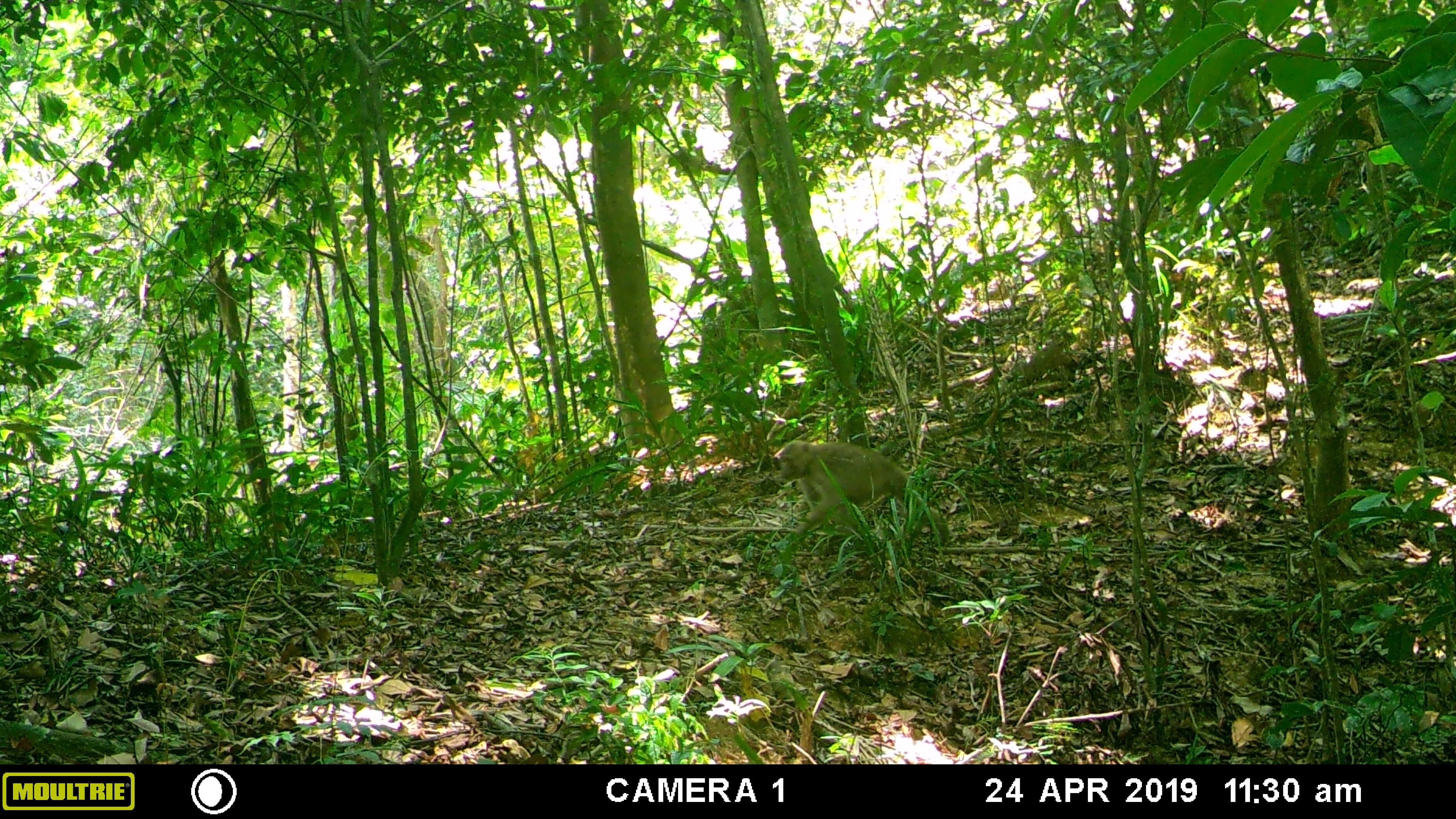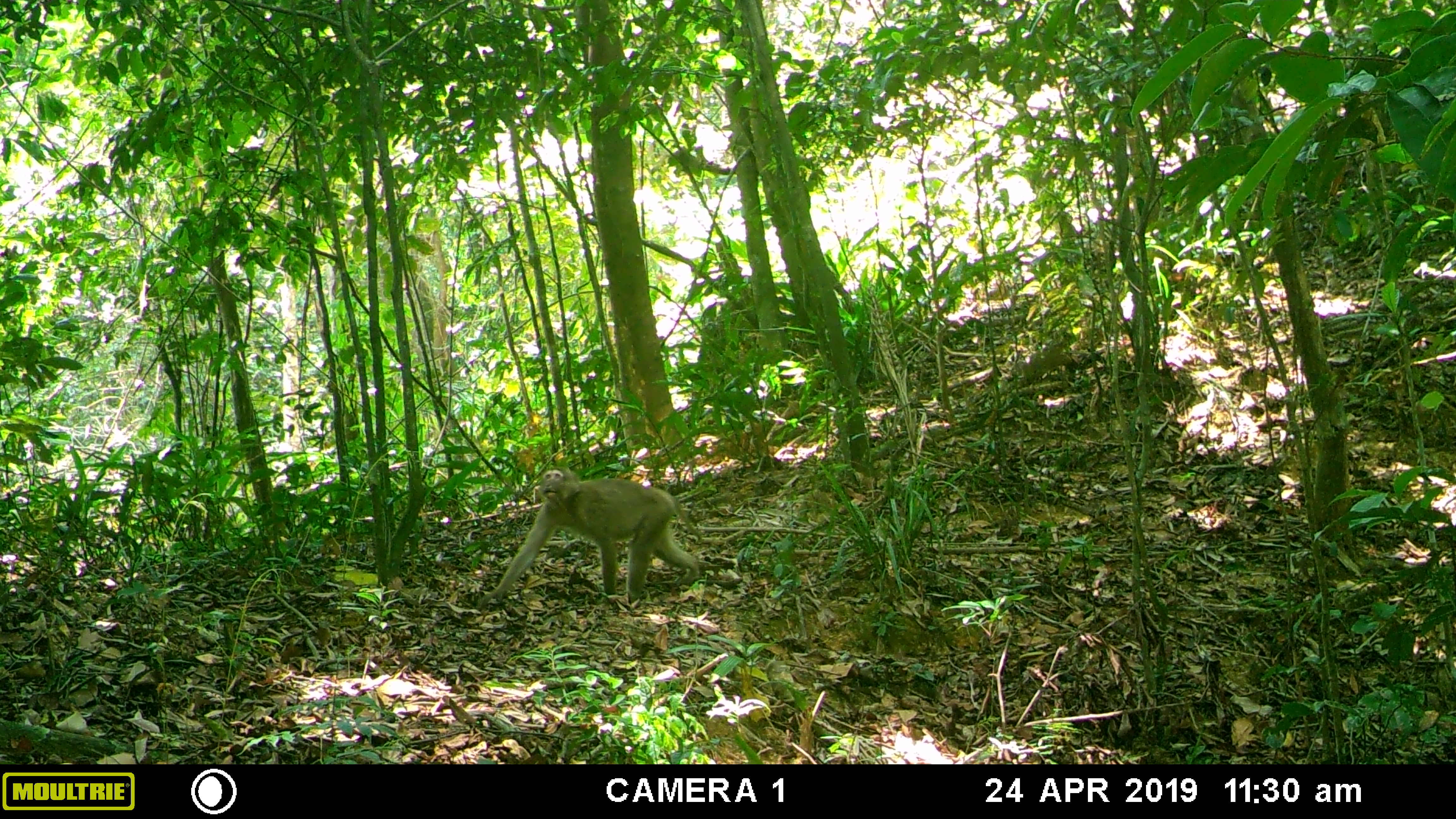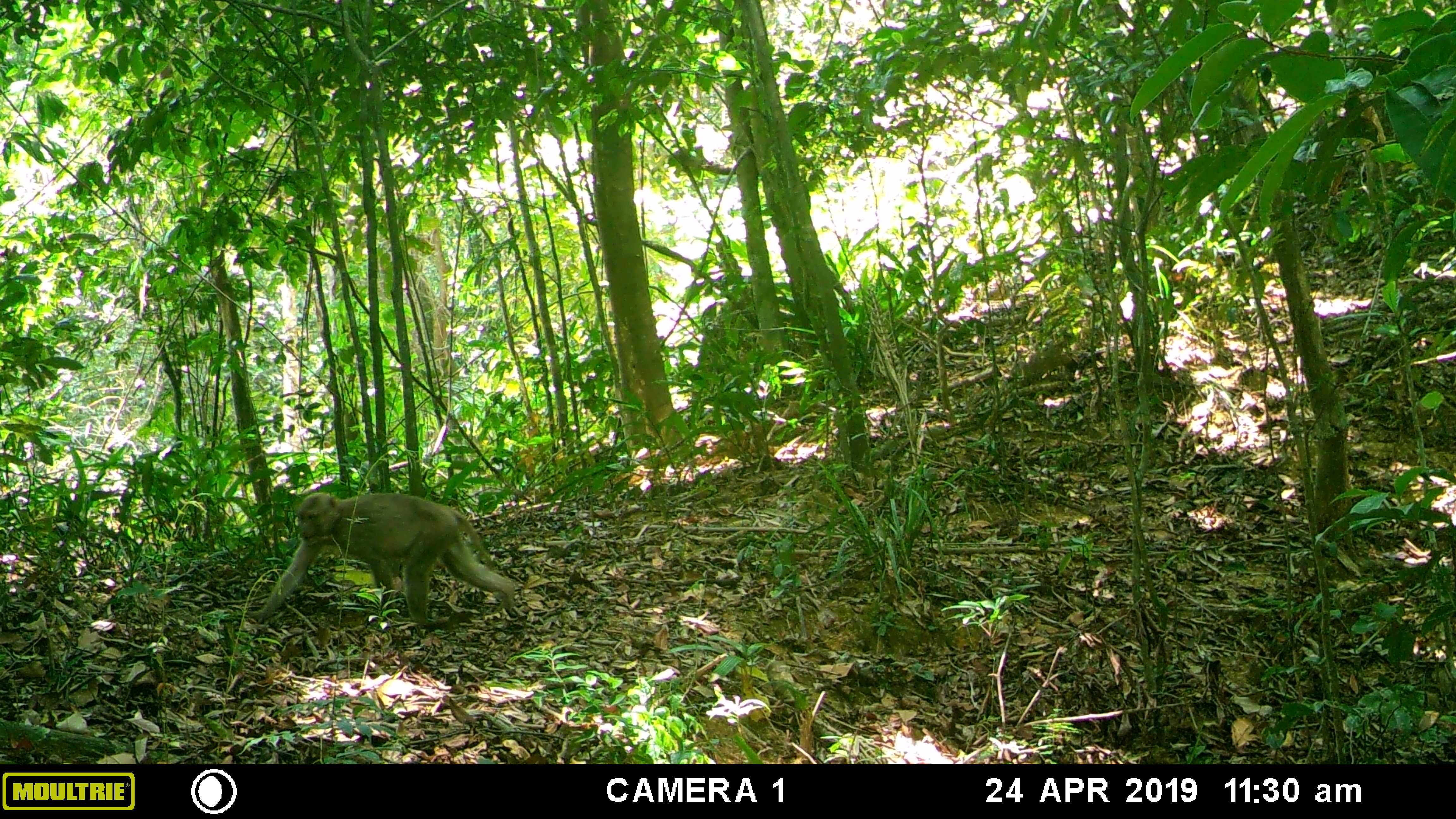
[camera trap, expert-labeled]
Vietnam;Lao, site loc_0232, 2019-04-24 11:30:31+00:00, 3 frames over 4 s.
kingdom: Animalia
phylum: Chordata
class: Mammalia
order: Primates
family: Cercopithecidae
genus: Macaca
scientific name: Macaca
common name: macaques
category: assam or rhesus macaque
Assam or rhesus macaque (macaques) (Macaca). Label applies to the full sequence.